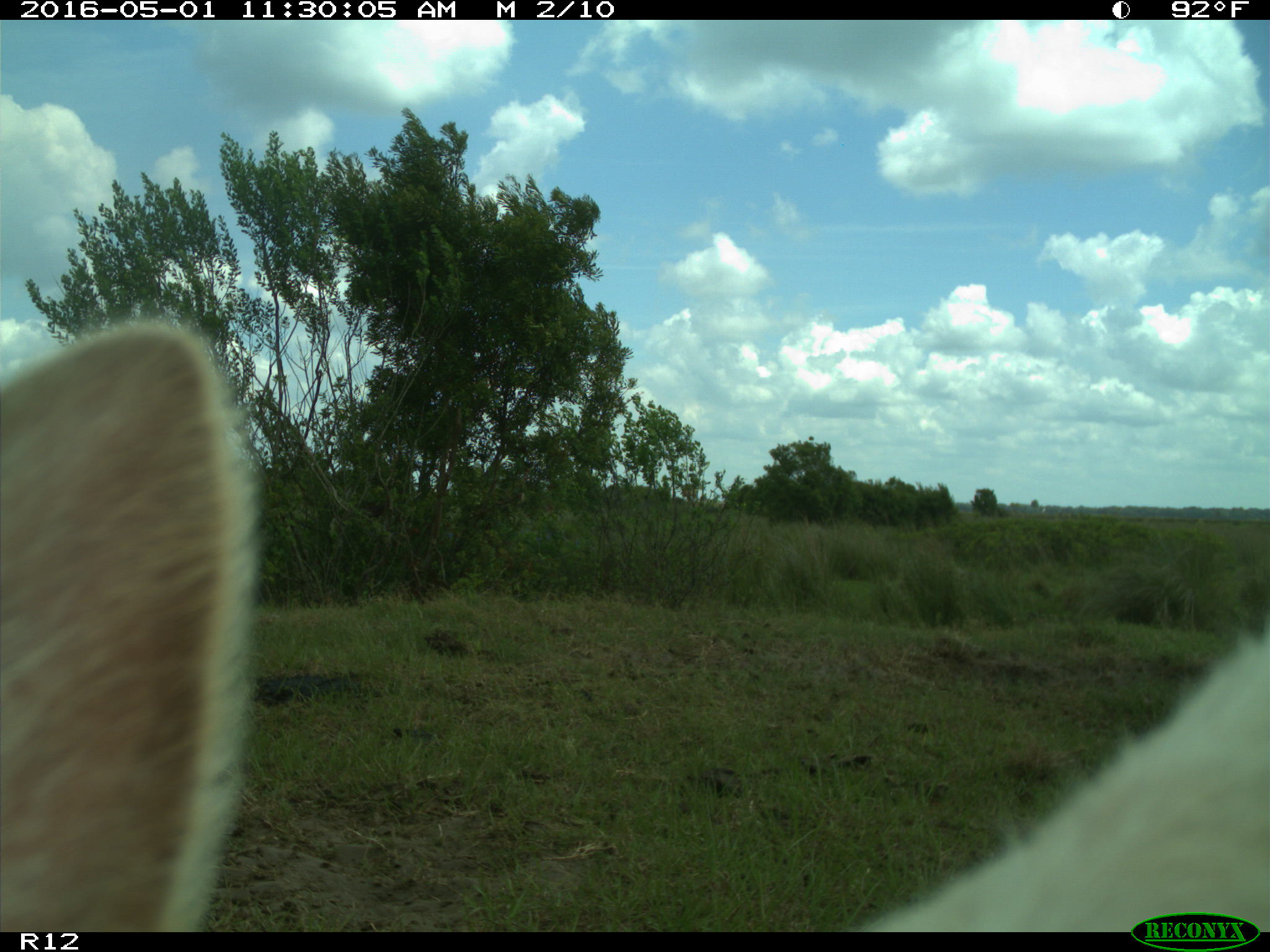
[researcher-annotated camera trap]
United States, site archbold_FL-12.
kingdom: Animalia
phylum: Chordata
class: Mammalia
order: Artiodactyla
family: Bovidae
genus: Bos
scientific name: Bos taurus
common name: domestic cow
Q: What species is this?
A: Bos taurus (domestic cow).